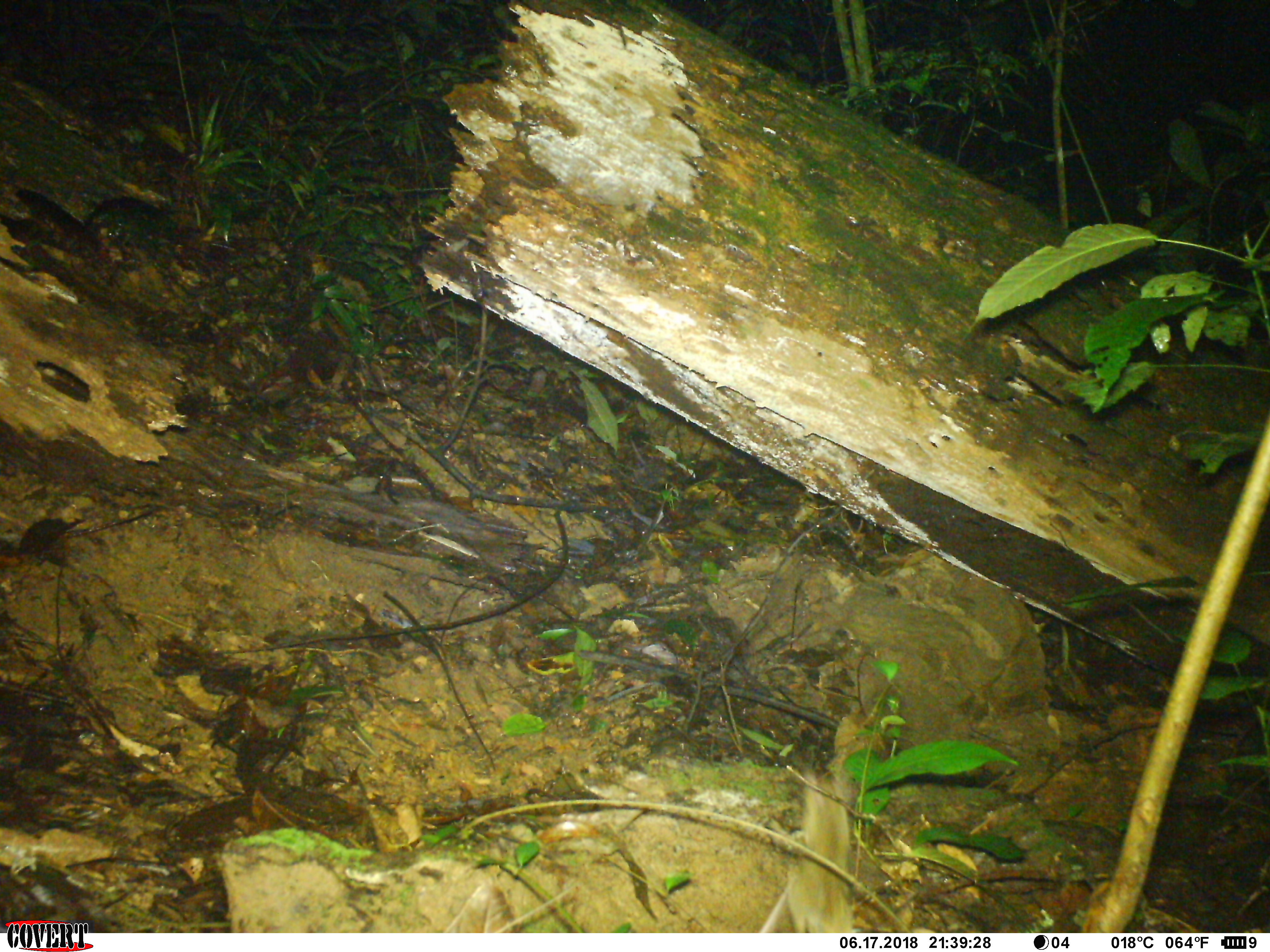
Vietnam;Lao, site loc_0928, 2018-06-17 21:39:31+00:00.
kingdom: Animalia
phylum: Chordata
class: Mammalia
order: Rodentia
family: Muridae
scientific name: Muridae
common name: old-world mice and rats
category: unidentified murid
Unidentified murid (old-world mice and rats) (Muridae). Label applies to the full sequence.